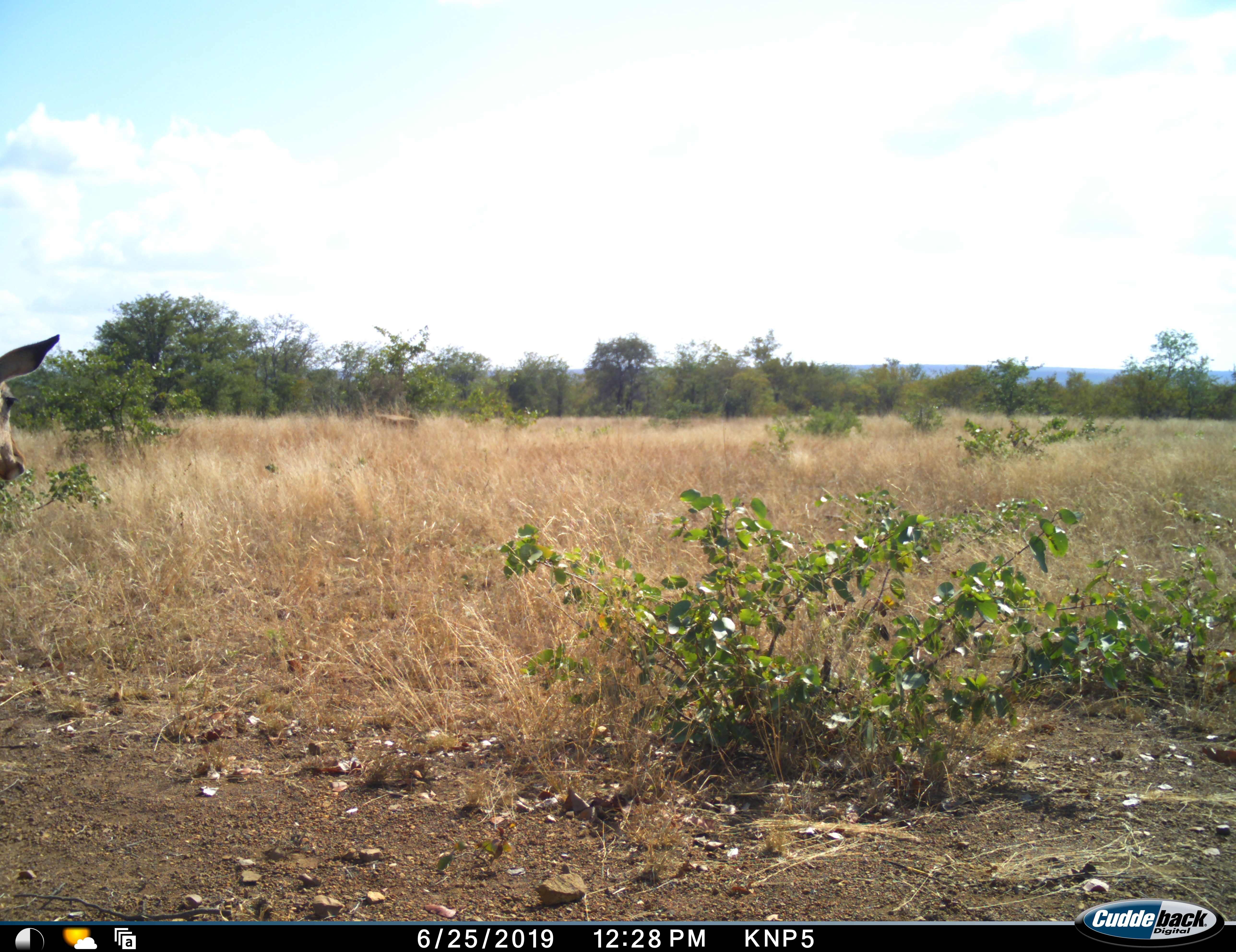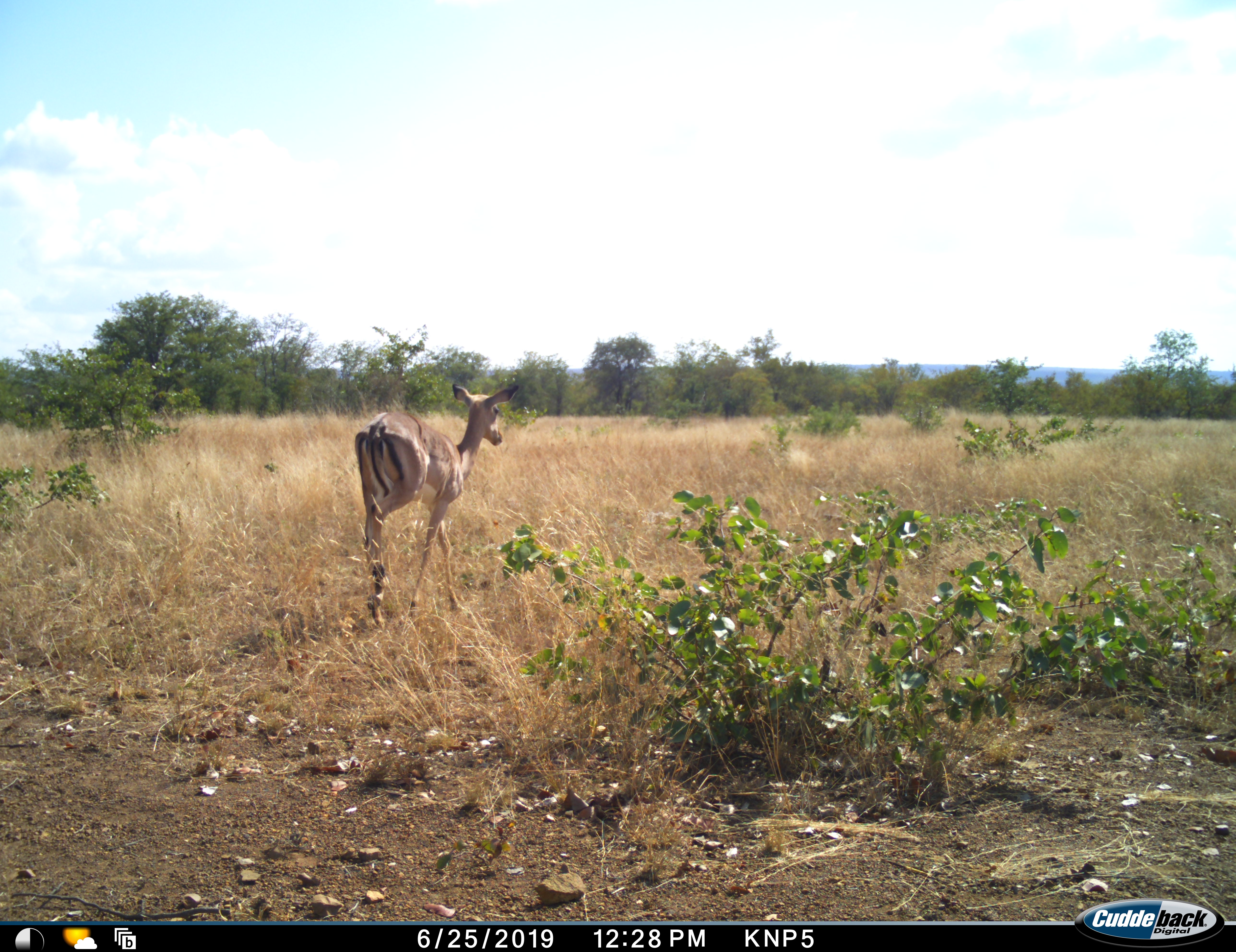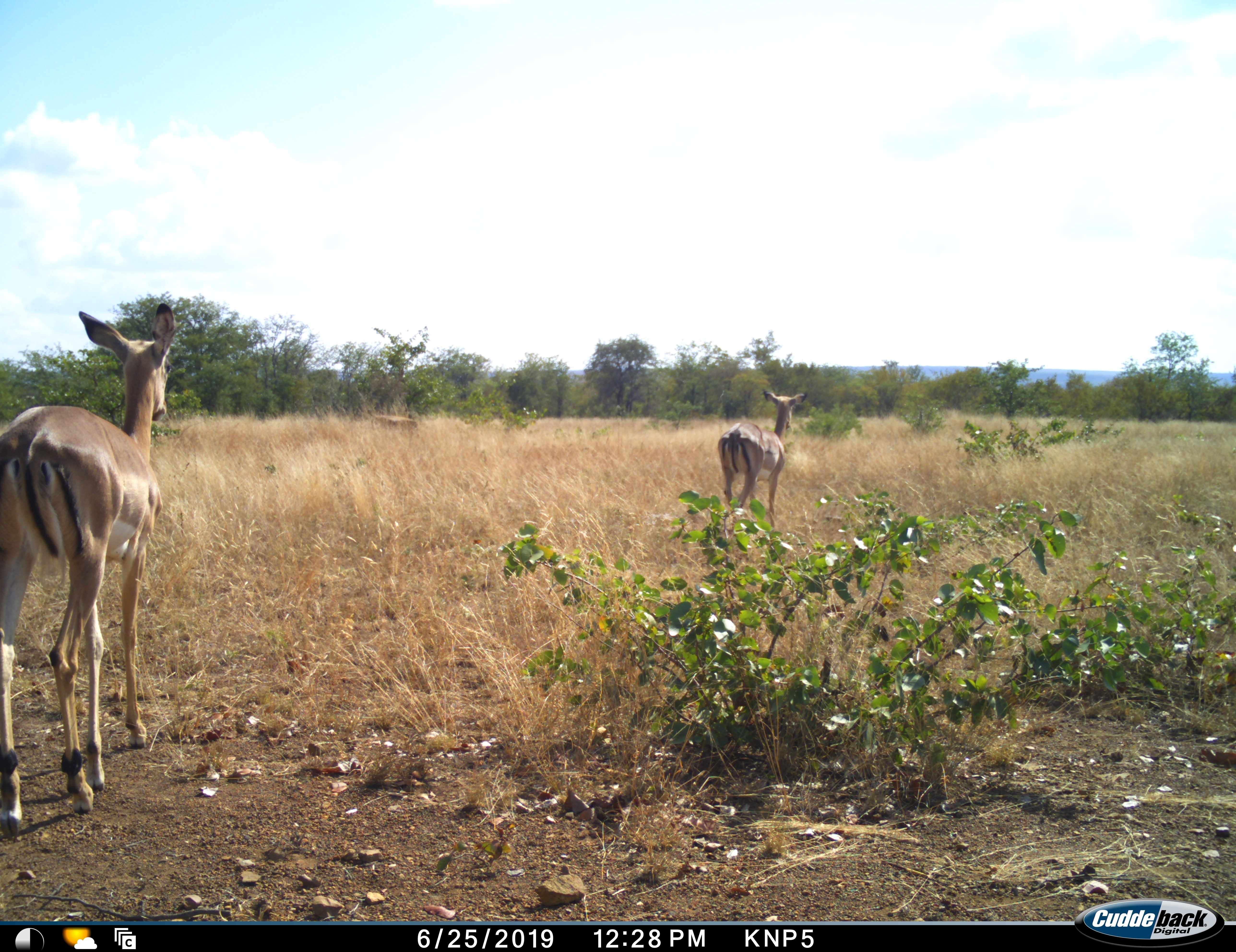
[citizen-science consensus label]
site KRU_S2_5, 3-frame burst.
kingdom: Animalia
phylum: Chordata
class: Mammalia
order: Artiodactyla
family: Bovidae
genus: Aepyceros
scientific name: Aepyceros melampus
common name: impala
Impala (Aepyceros melampus), count 2. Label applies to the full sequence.